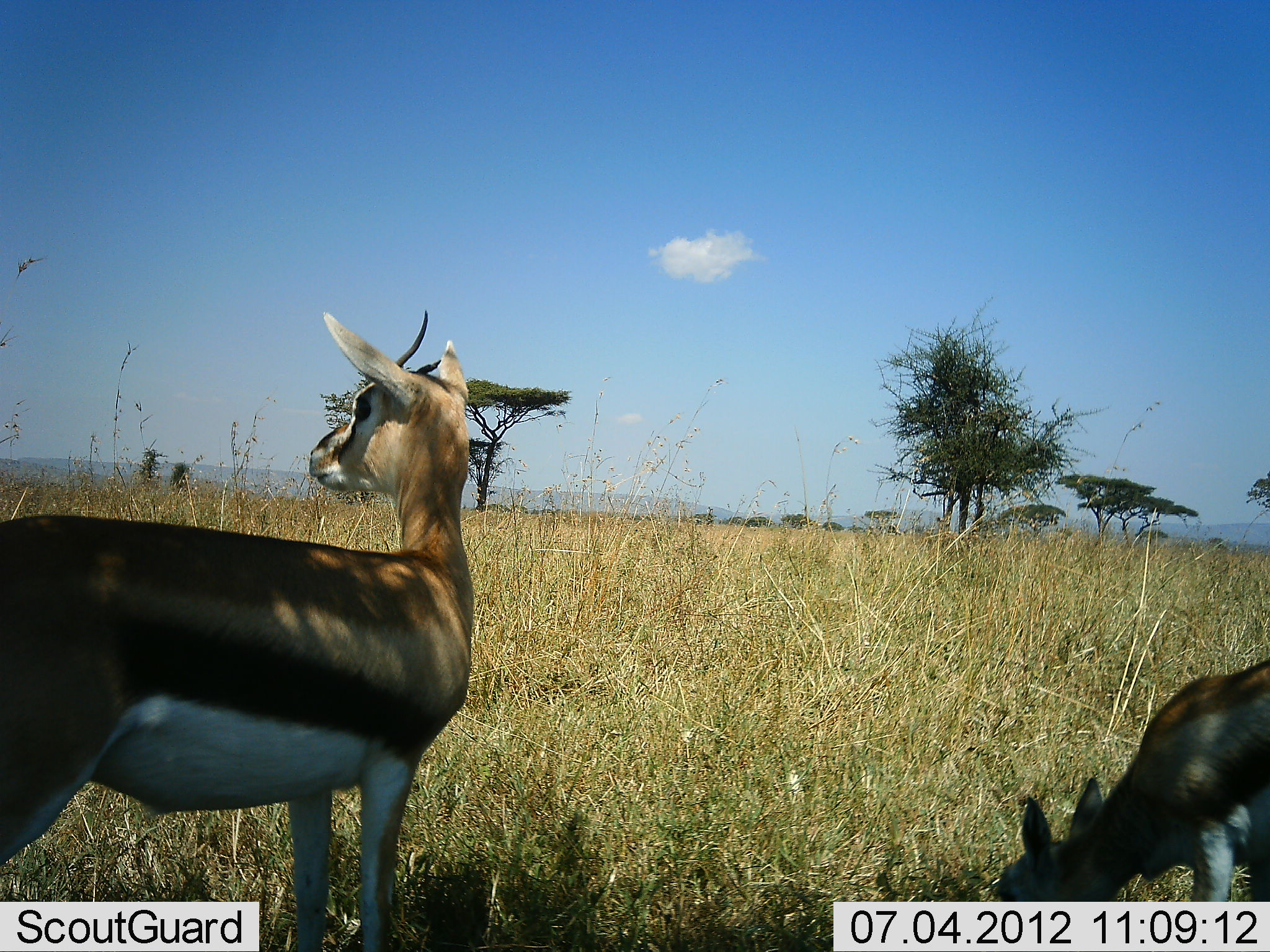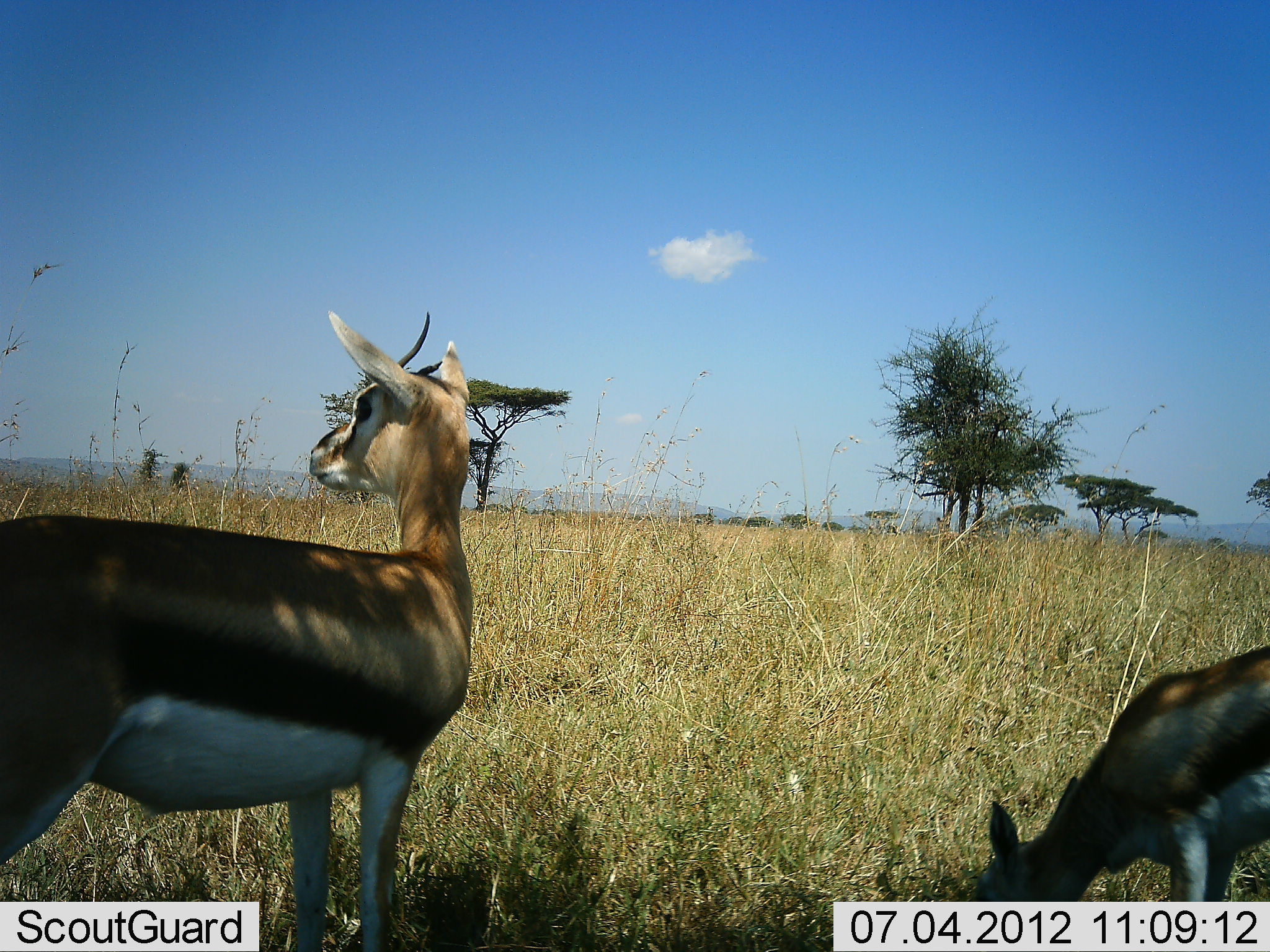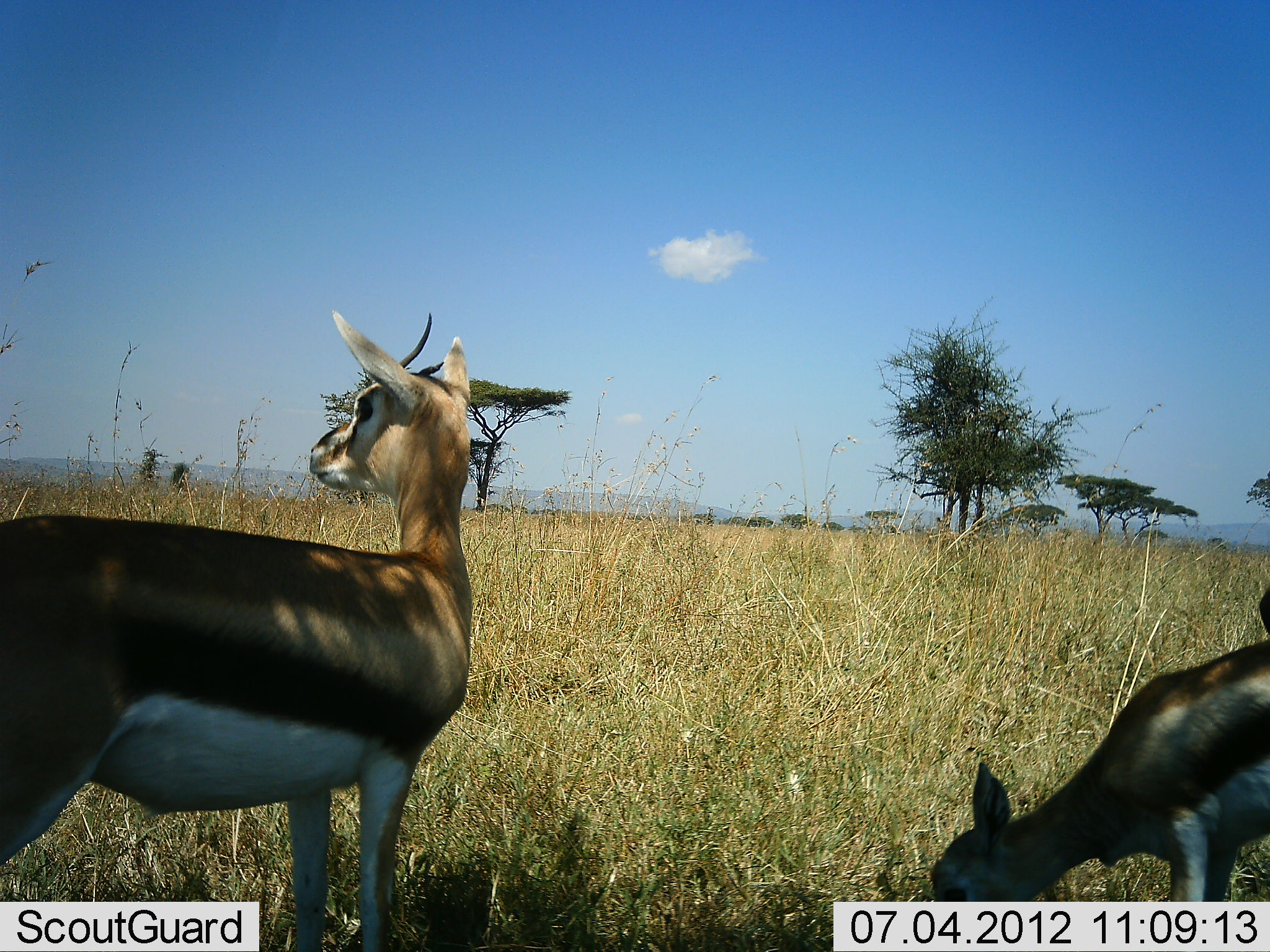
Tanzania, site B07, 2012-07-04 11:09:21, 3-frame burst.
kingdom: Animalia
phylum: Chordata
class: Mammalia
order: Artiodactyla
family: Bovidae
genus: Eudorcas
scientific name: Eudorcas thomsonii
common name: thomson's gazelle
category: gazellethomsons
Gazellethomsons (thomson's gazelle) (Eudorcas thomsonii), count 2. Behavior (volunteer vote fractions): standing 90%, resting 0%, moving 0%, interacting 0%. Young present (vote fraction): 0%. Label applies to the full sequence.